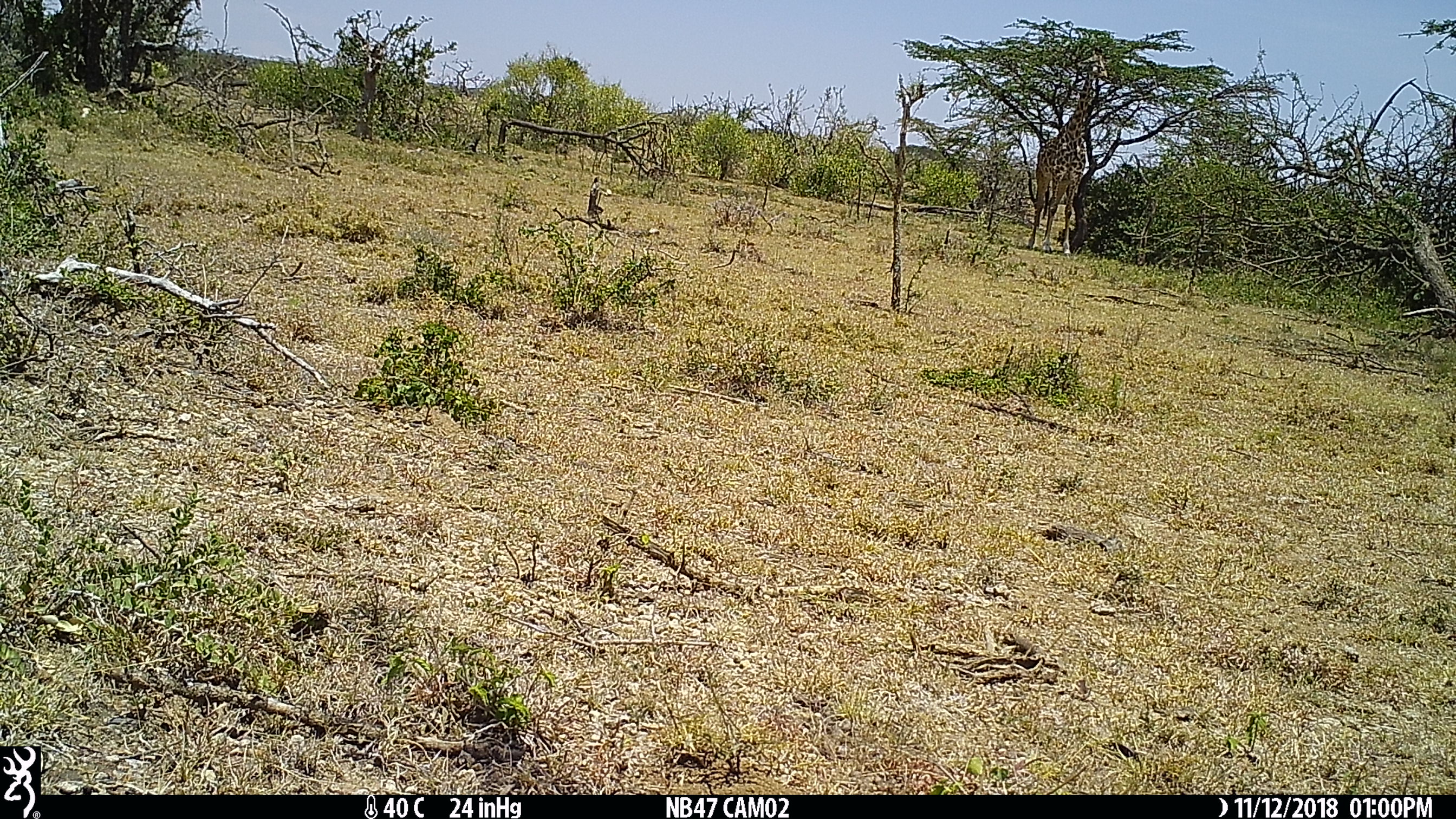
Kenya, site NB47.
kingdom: Animalia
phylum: Chordata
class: Mammalia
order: Artiodactyla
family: Giraffidae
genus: Giraffa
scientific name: Giraffa camelopardalis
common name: northern giraffe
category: giraffe